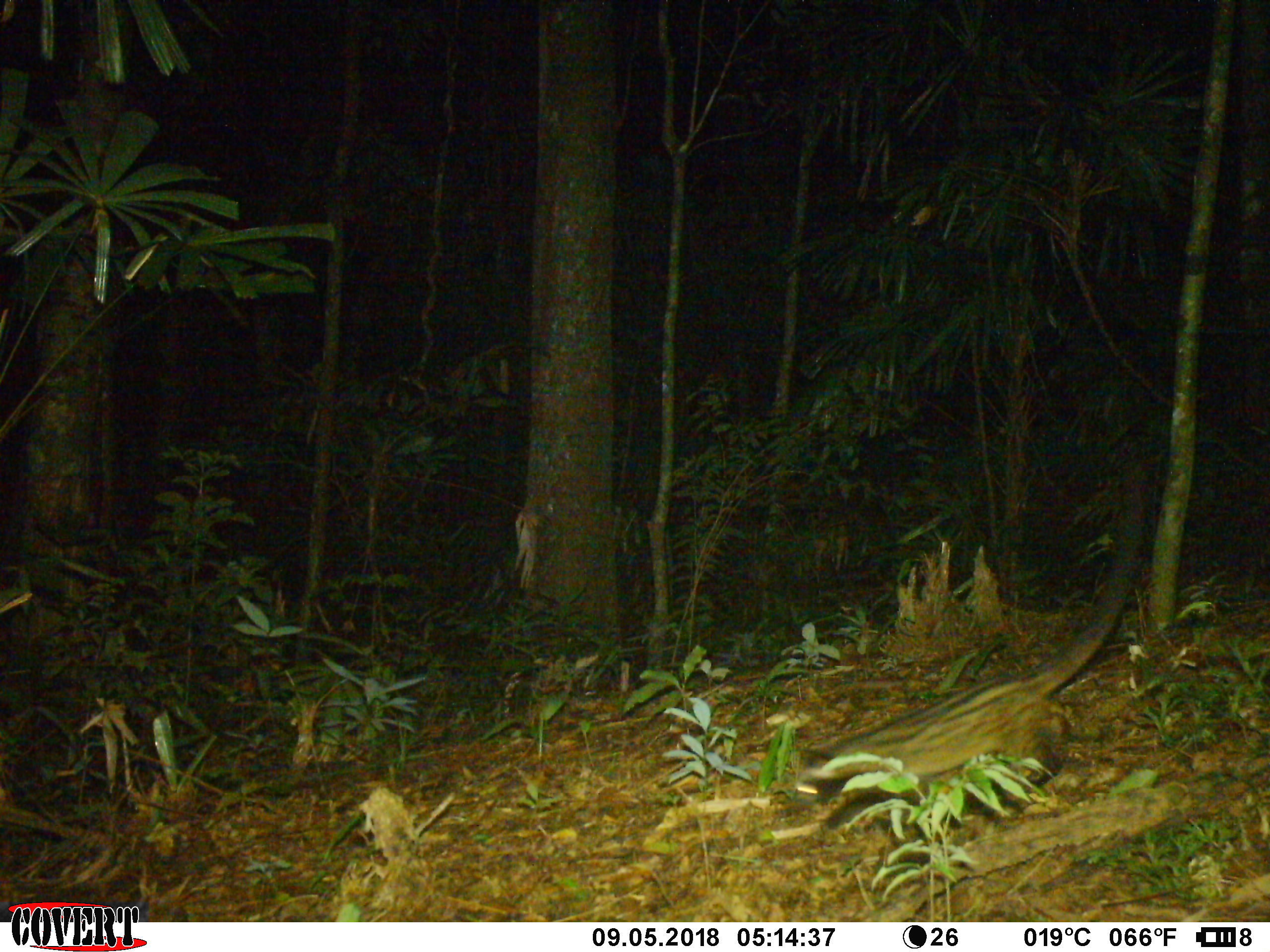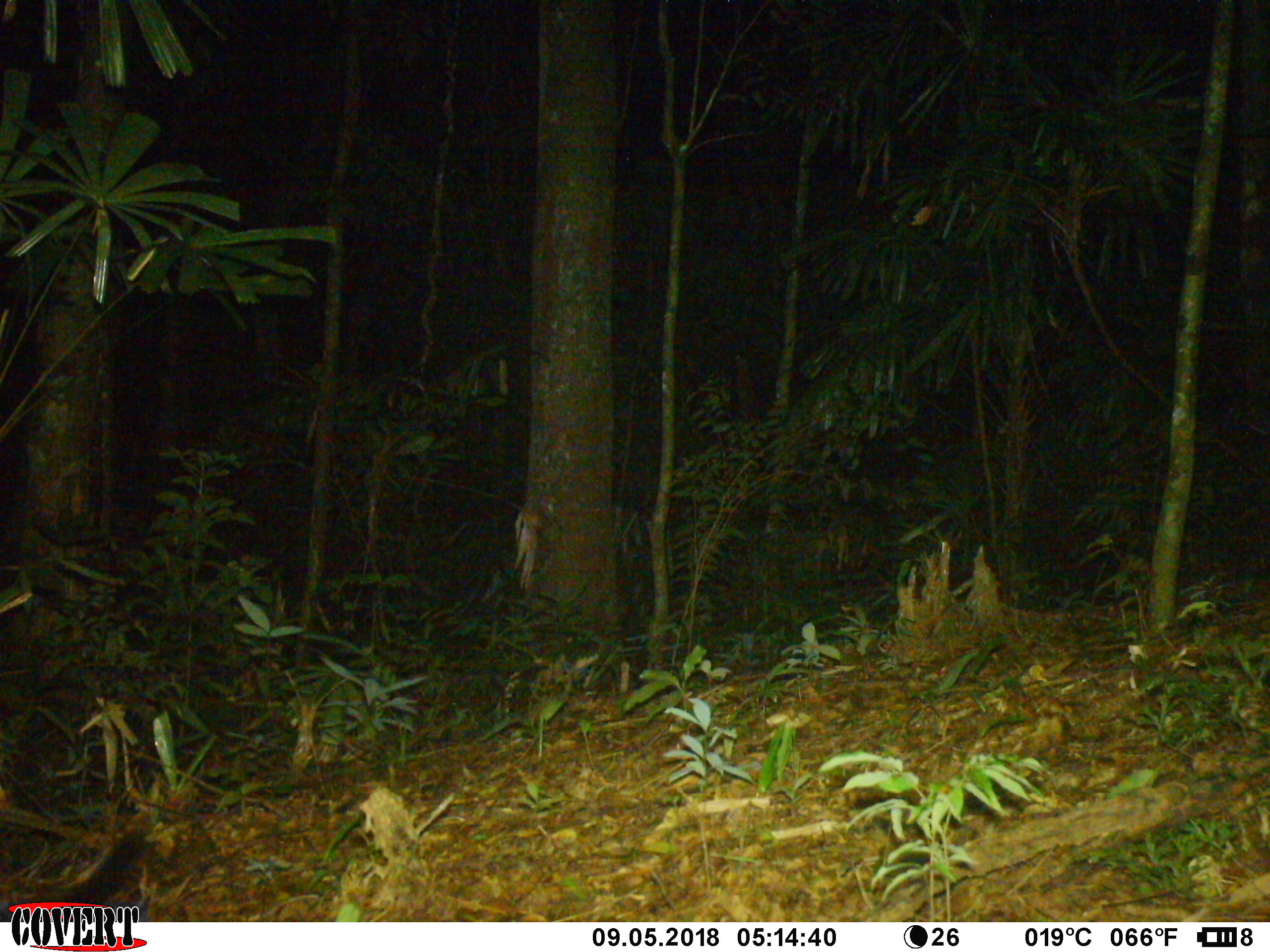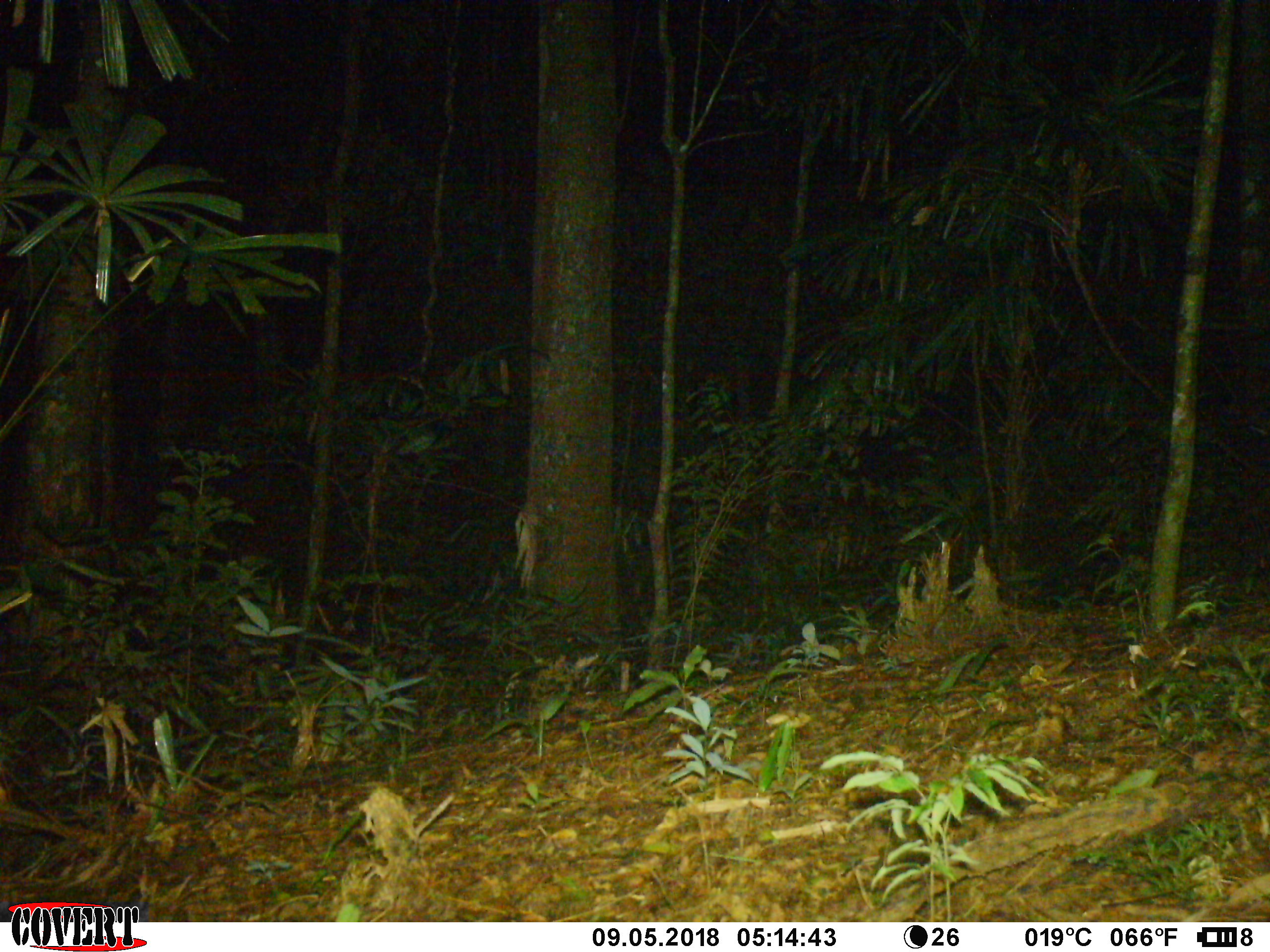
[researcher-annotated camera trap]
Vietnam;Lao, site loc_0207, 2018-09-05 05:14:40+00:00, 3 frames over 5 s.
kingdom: Animalia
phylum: Chordata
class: Mammalia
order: Carnivora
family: Viverridae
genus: Paradoxurus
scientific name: Paradoxurus hermaphroditus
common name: common palm civet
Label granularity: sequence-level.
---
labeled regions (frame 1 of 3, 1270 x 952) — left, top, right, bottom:
common palm civet: 795, 466, 1148, 819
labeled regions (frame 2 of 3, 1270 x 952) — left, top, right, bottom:
common palm civet: 1, 823, 147, 921